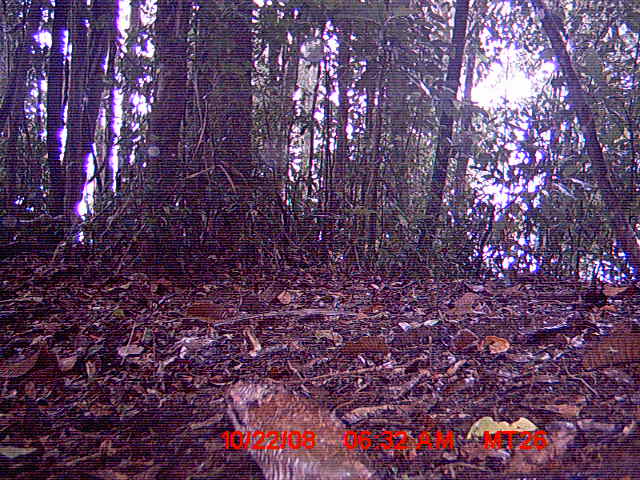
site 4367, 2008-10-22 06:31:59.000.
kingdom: Animalia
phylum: Chordata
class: Aves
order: Coraciiformes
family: Brachypteraciidae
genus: Brachypteracias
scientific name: Brachypteracias squamiger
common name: scaly ground-roller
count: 1